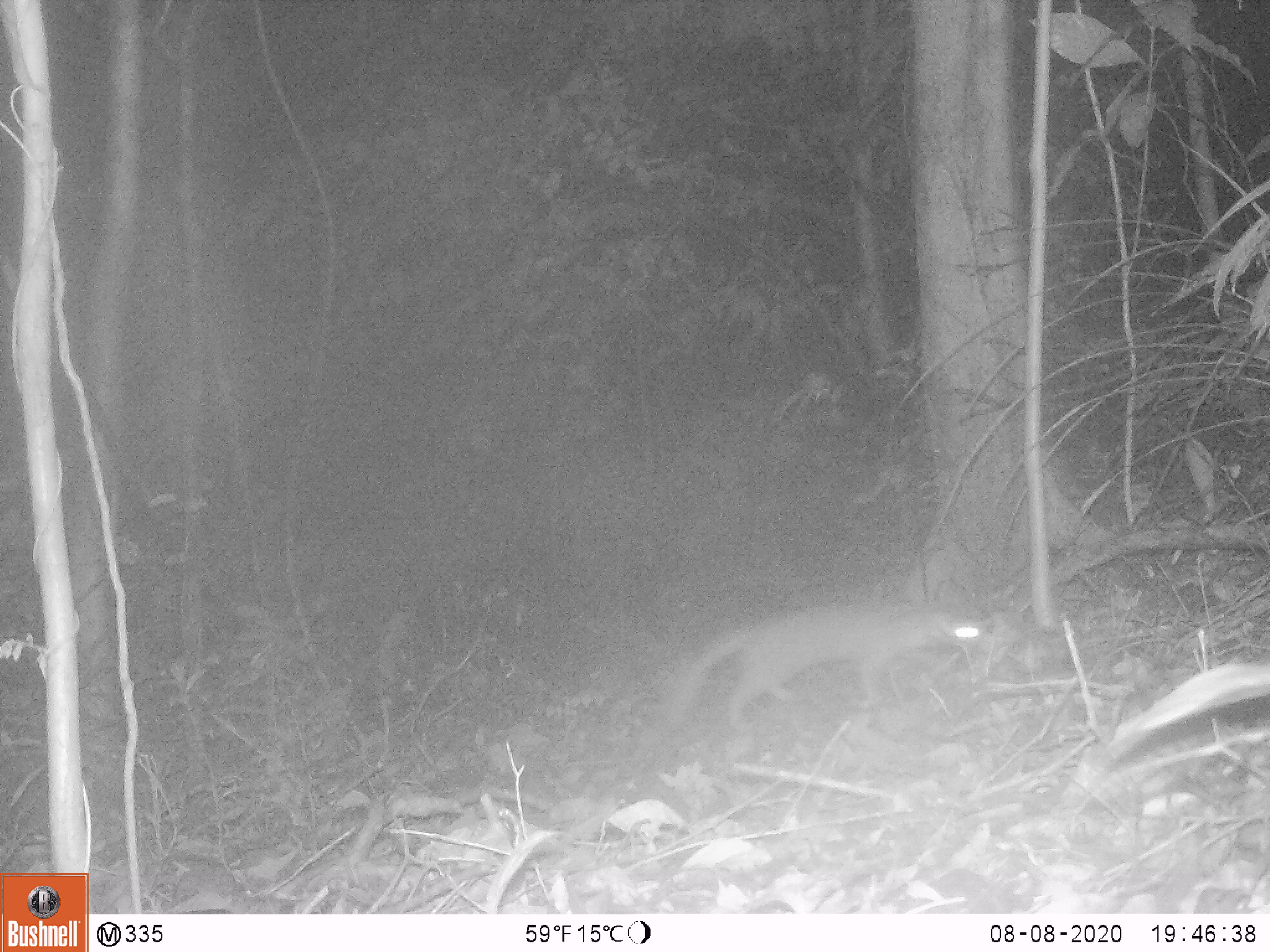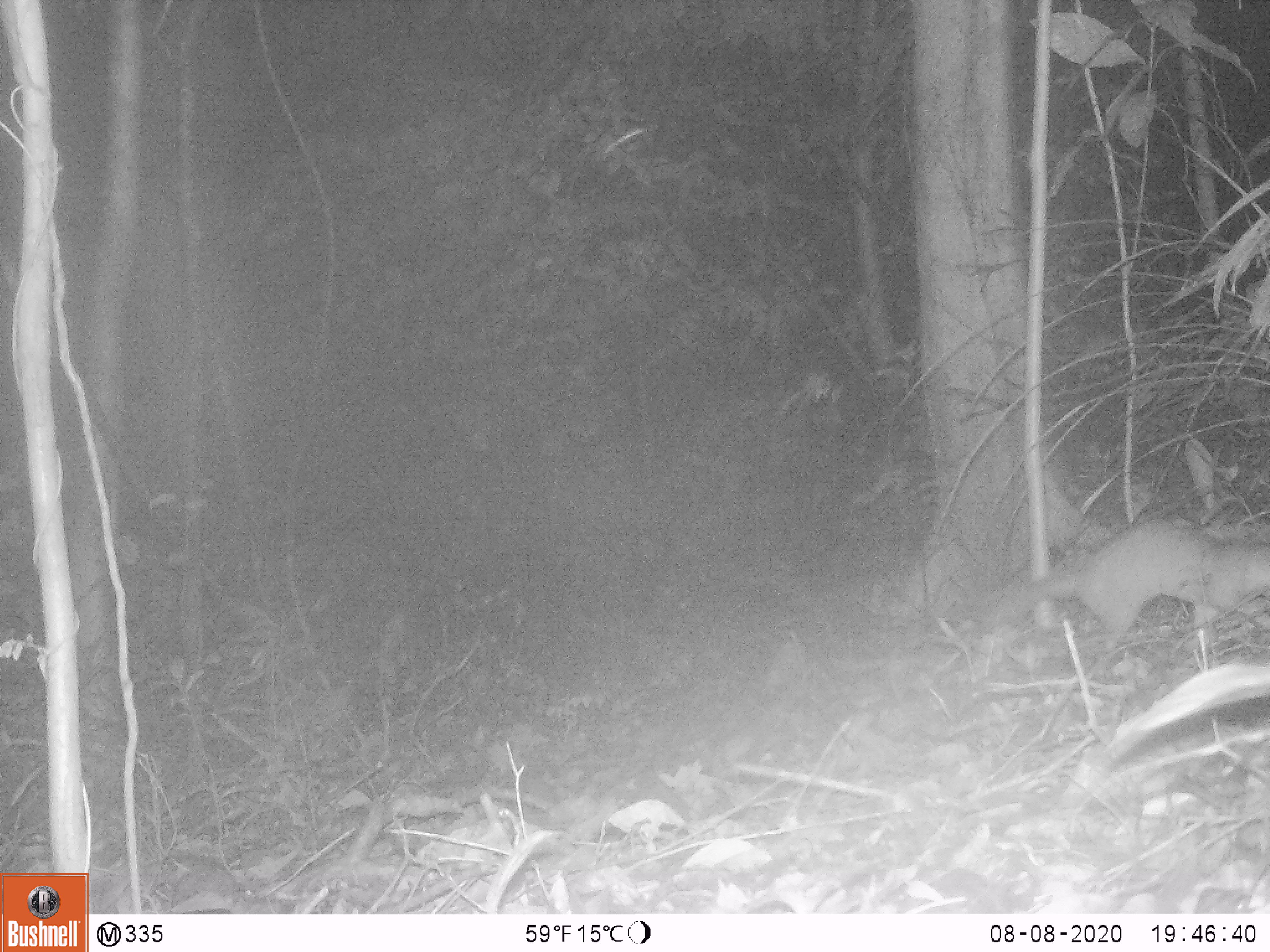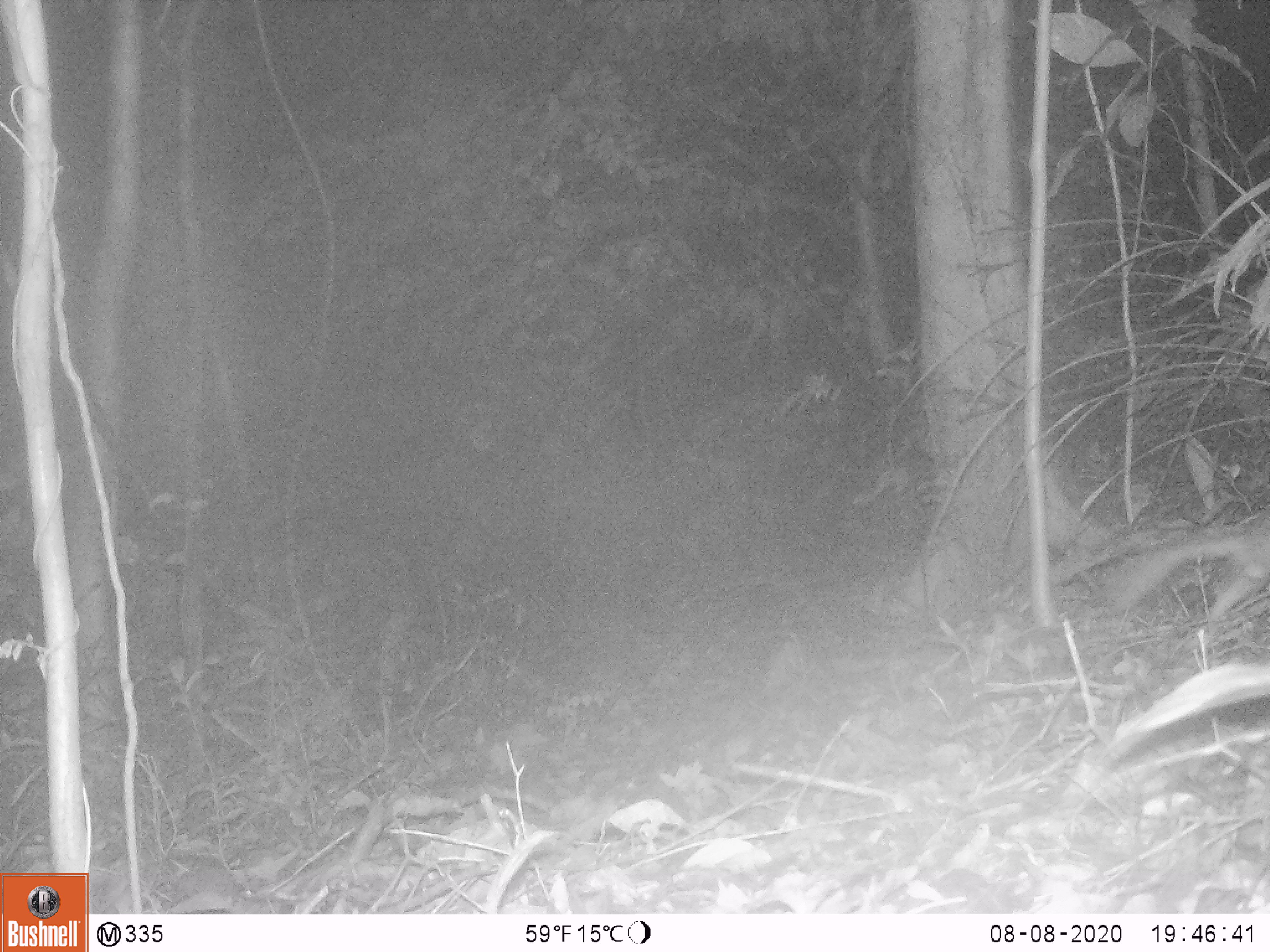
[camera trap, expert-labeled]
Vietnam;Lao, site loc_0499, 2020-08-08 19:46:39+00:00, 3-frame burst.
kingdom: Animalia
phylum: Chordata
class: Mammalia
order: Carnivora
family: Mustelidae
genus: Melogale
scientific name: Melogale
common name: ferret badger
Ferret badger (Melogale). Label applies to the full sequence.